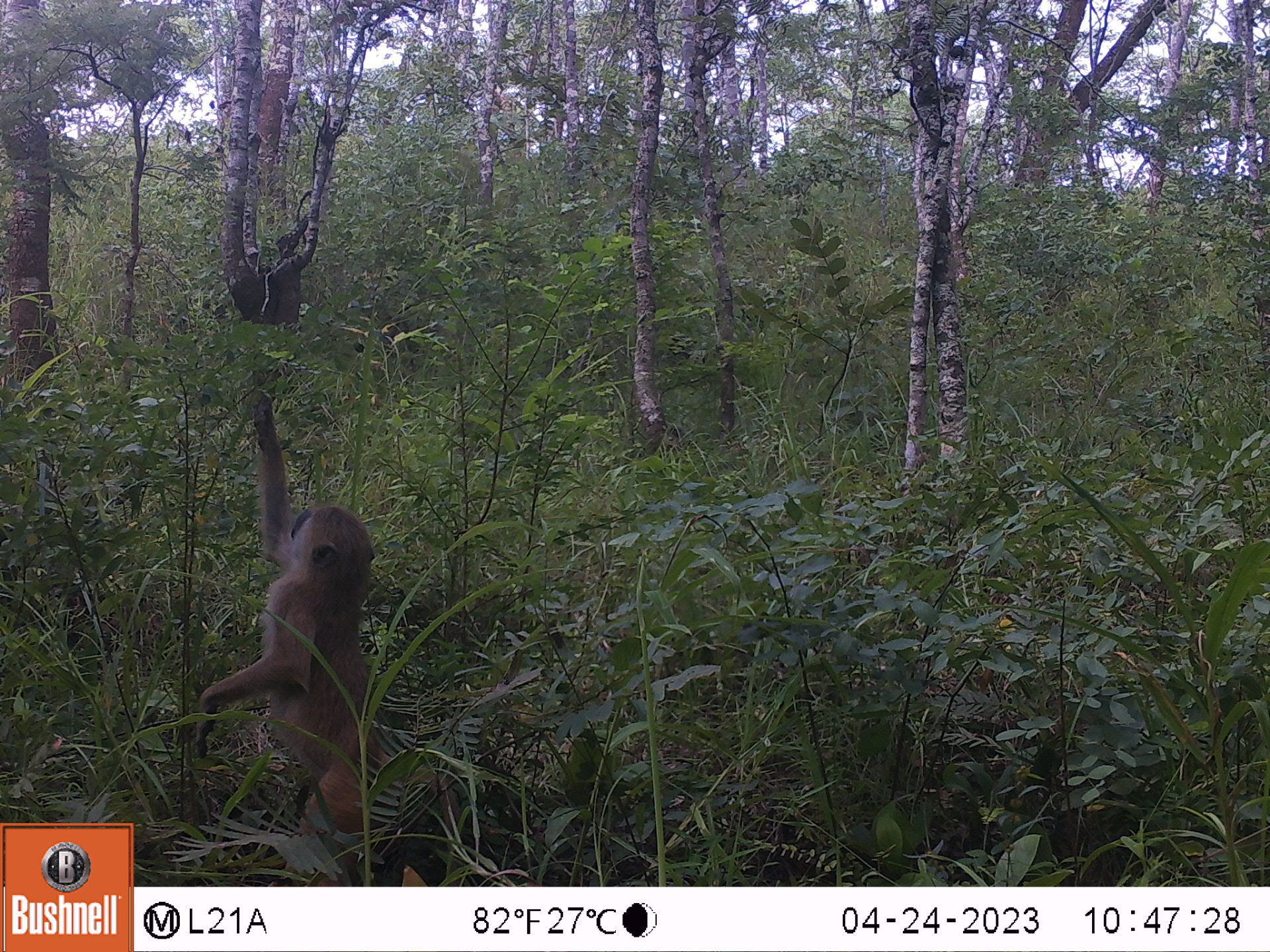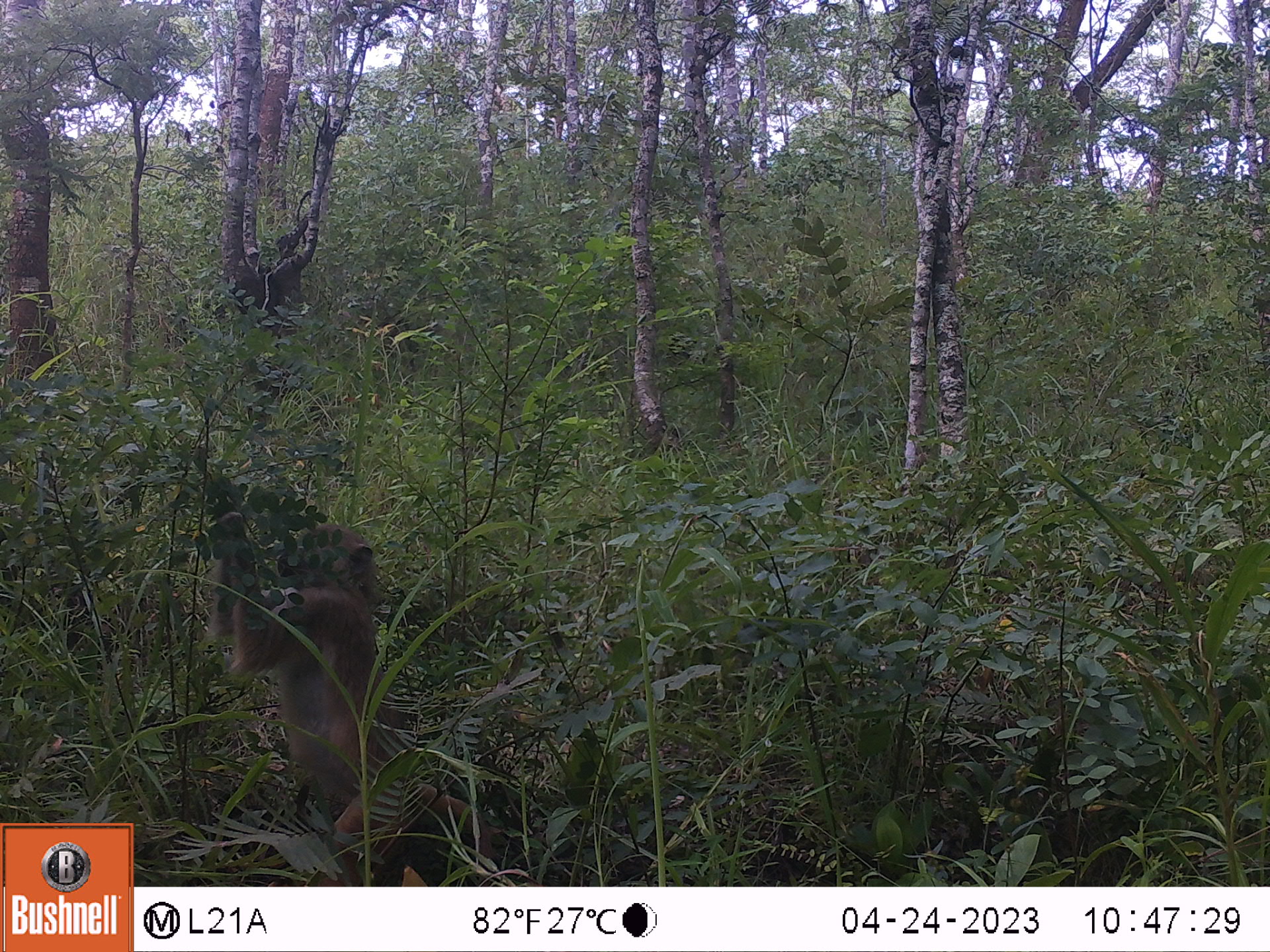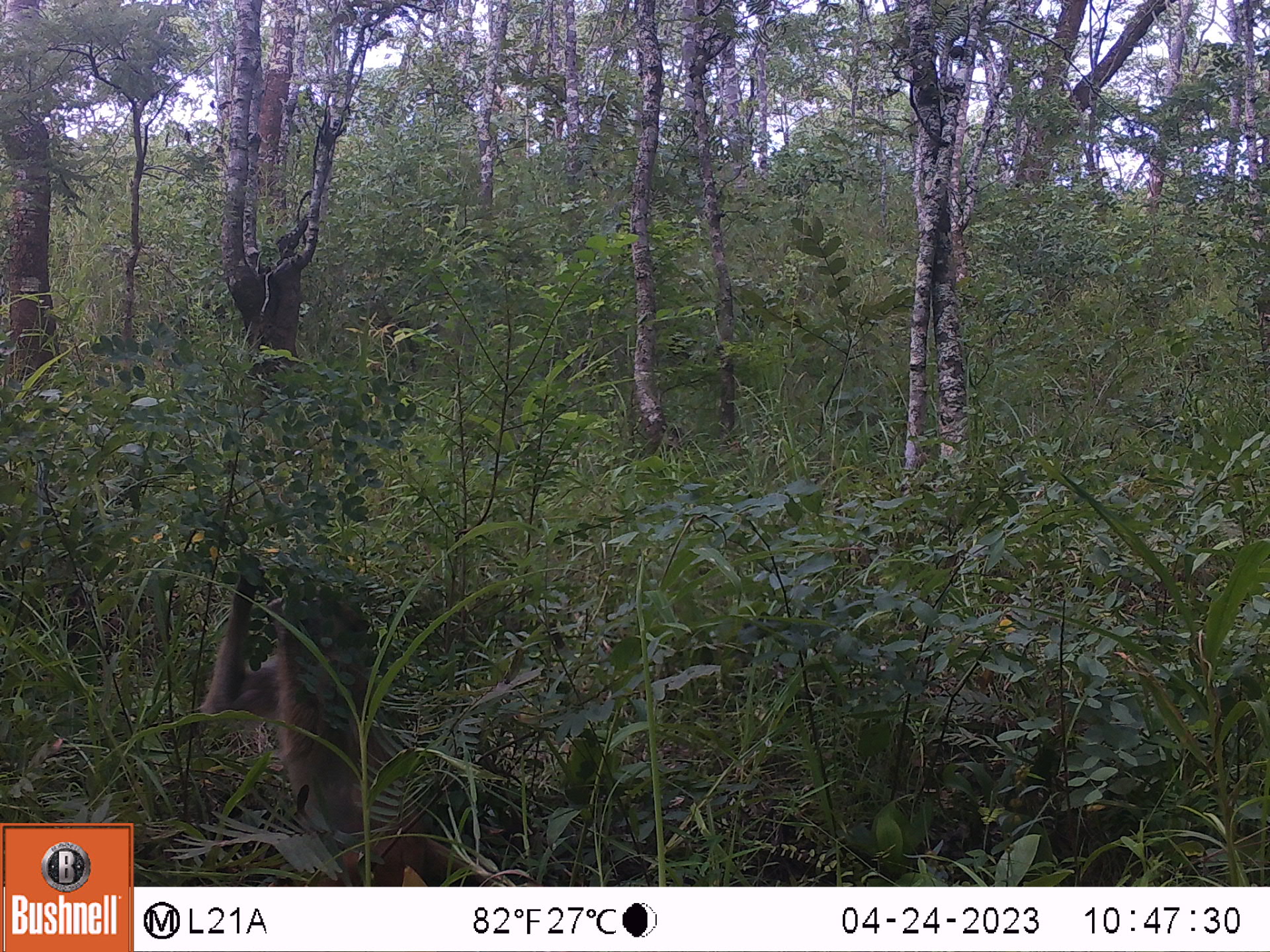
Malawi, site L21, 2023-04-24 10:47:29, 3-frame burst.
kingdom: Animalia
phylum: Chordata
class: Mammalia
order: Primates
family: Cercopithecidae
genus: Papio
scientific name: Papio cynocephalus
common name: yellow baboon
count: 1